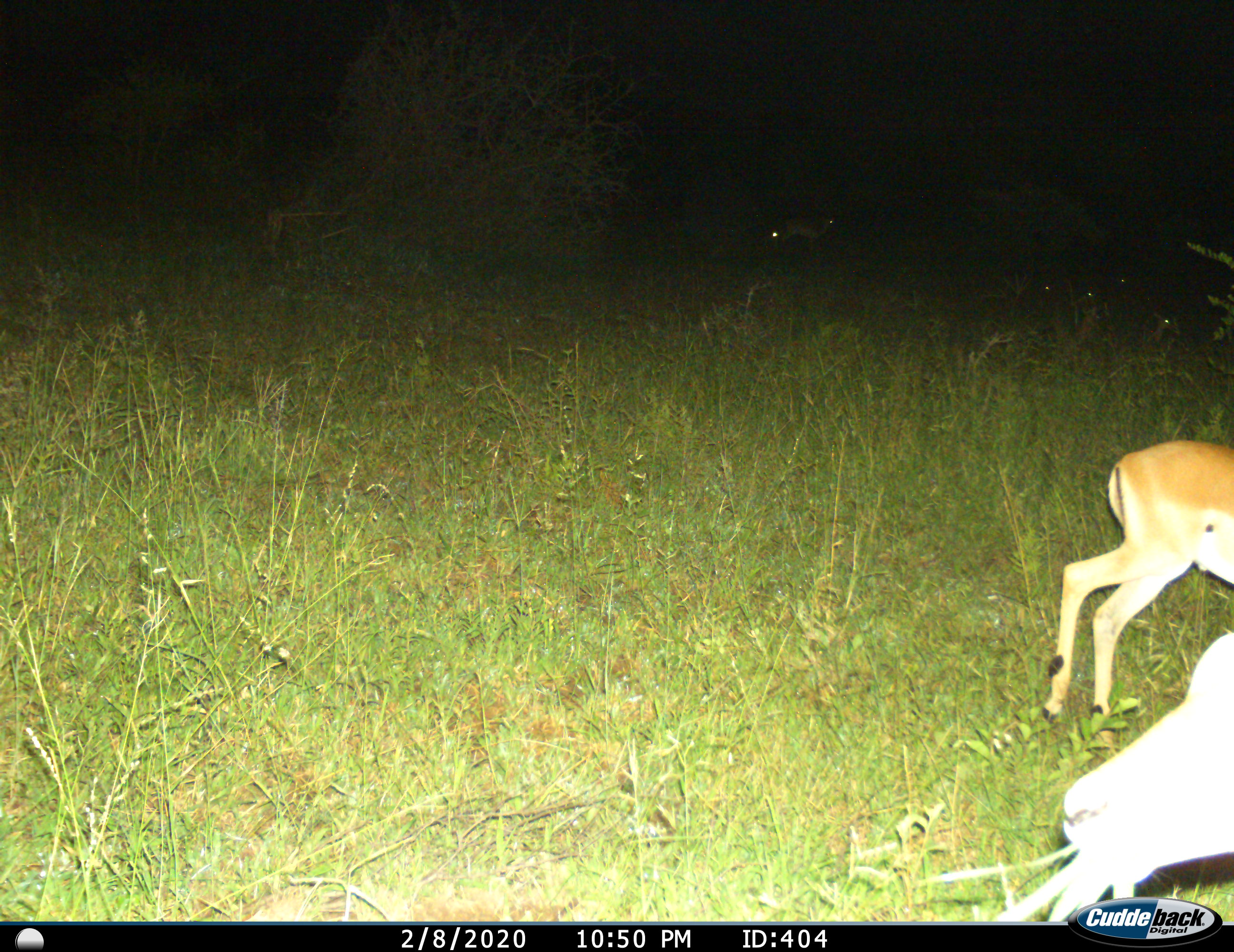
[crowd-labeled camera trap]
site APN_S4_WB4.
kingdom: Animalia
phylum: Chordata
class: Mammalia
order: Artiodactyla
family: Bovidae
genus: Aepyceros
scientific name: Aepyceros melampus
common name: impala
Impala (Aepyceros melampus), count 2. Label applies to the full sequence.